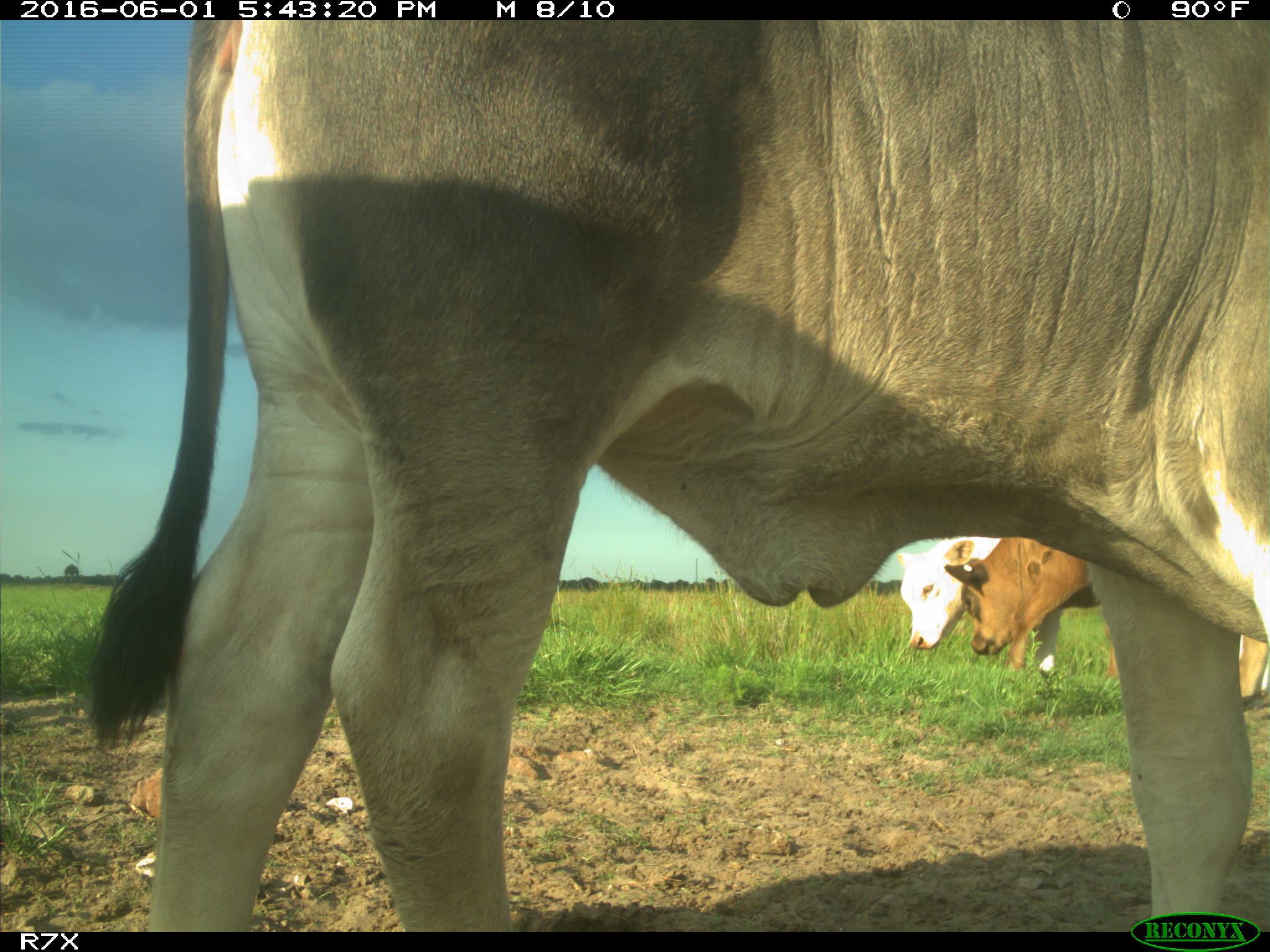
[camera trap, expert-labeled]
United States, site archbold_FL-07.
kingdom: Animalia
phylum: Chordata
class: Mammalia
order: Artiodactyla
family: Bovidae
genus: Bos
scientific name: Bos taurus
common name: domestic cow